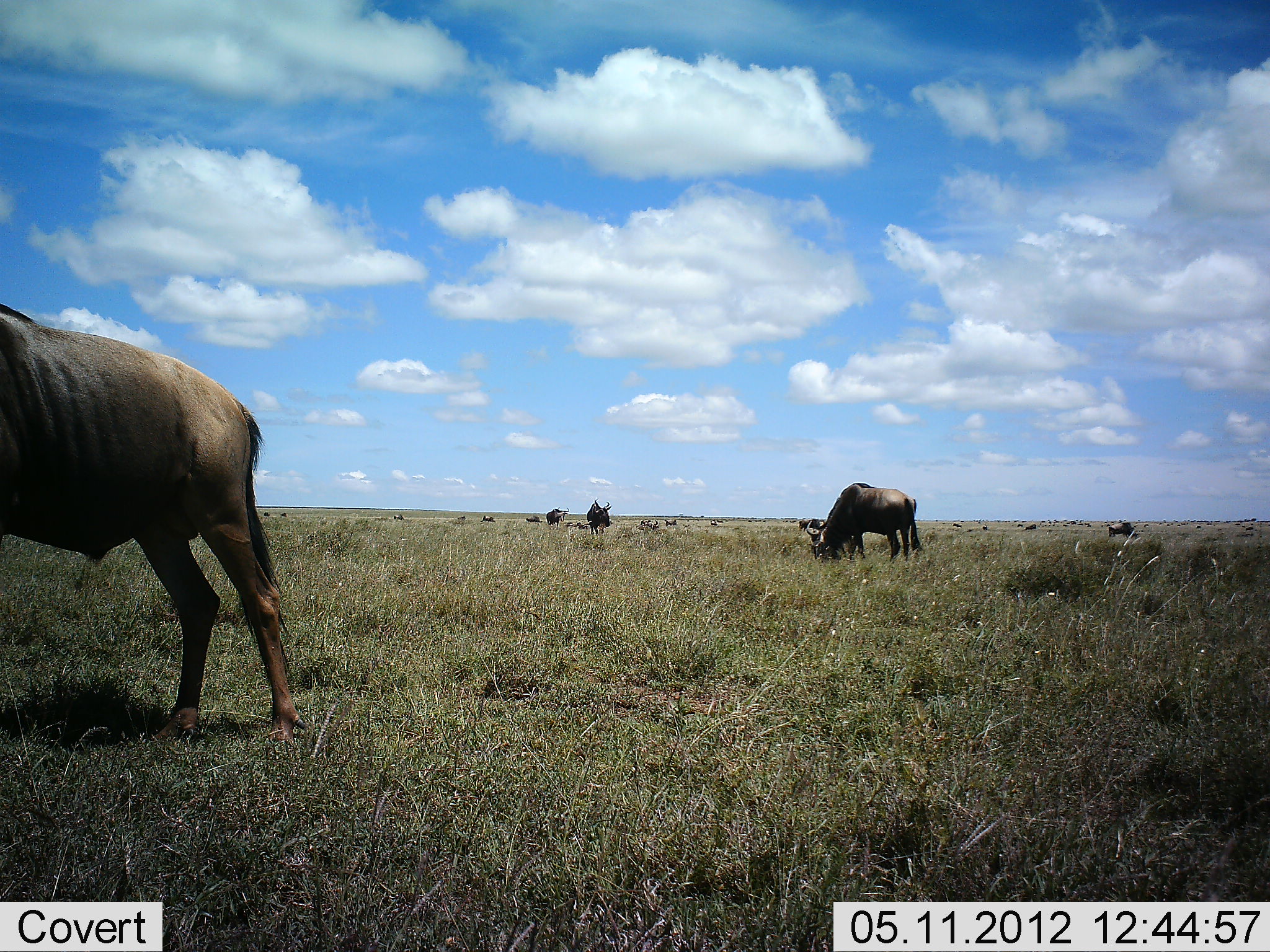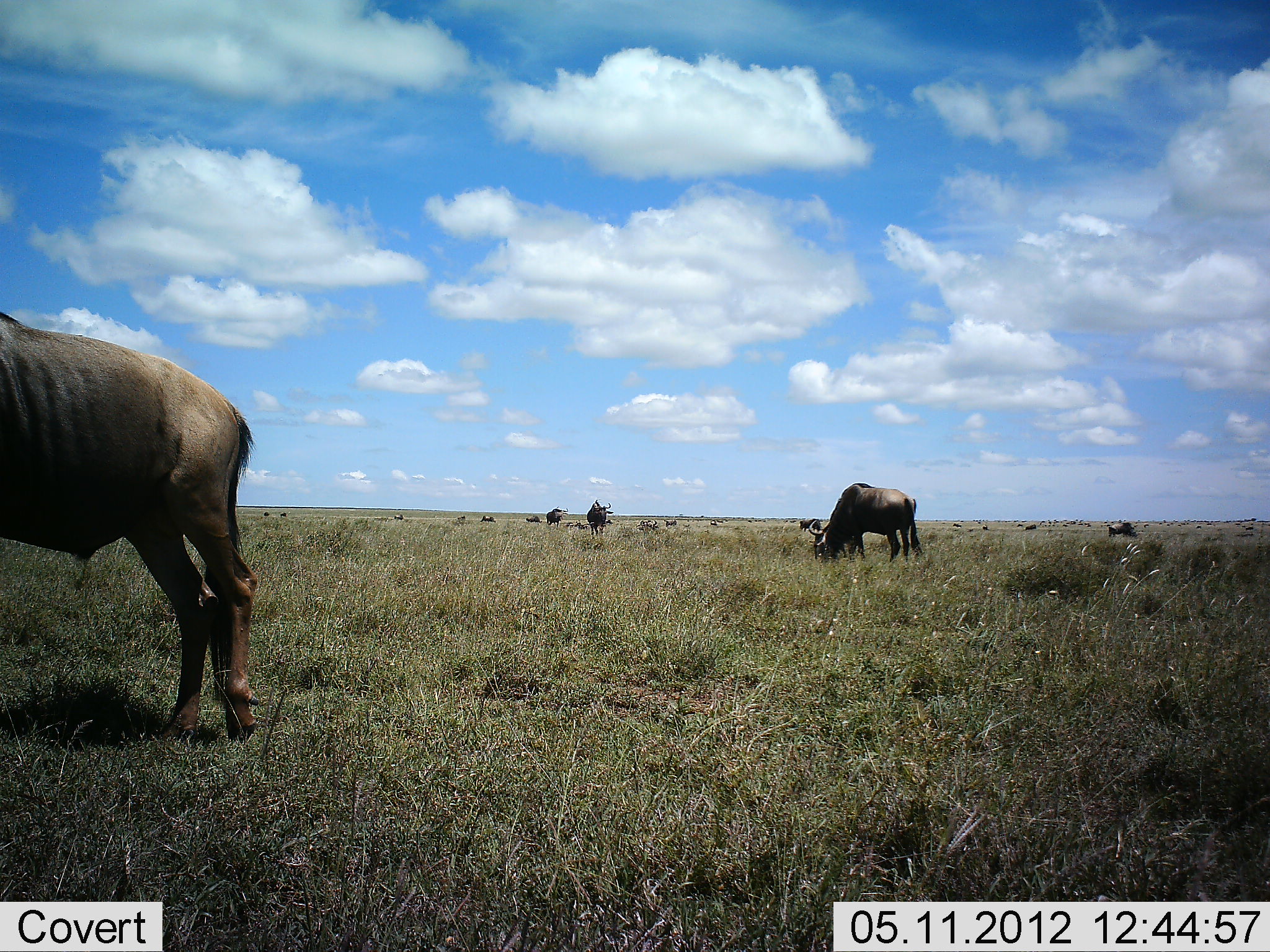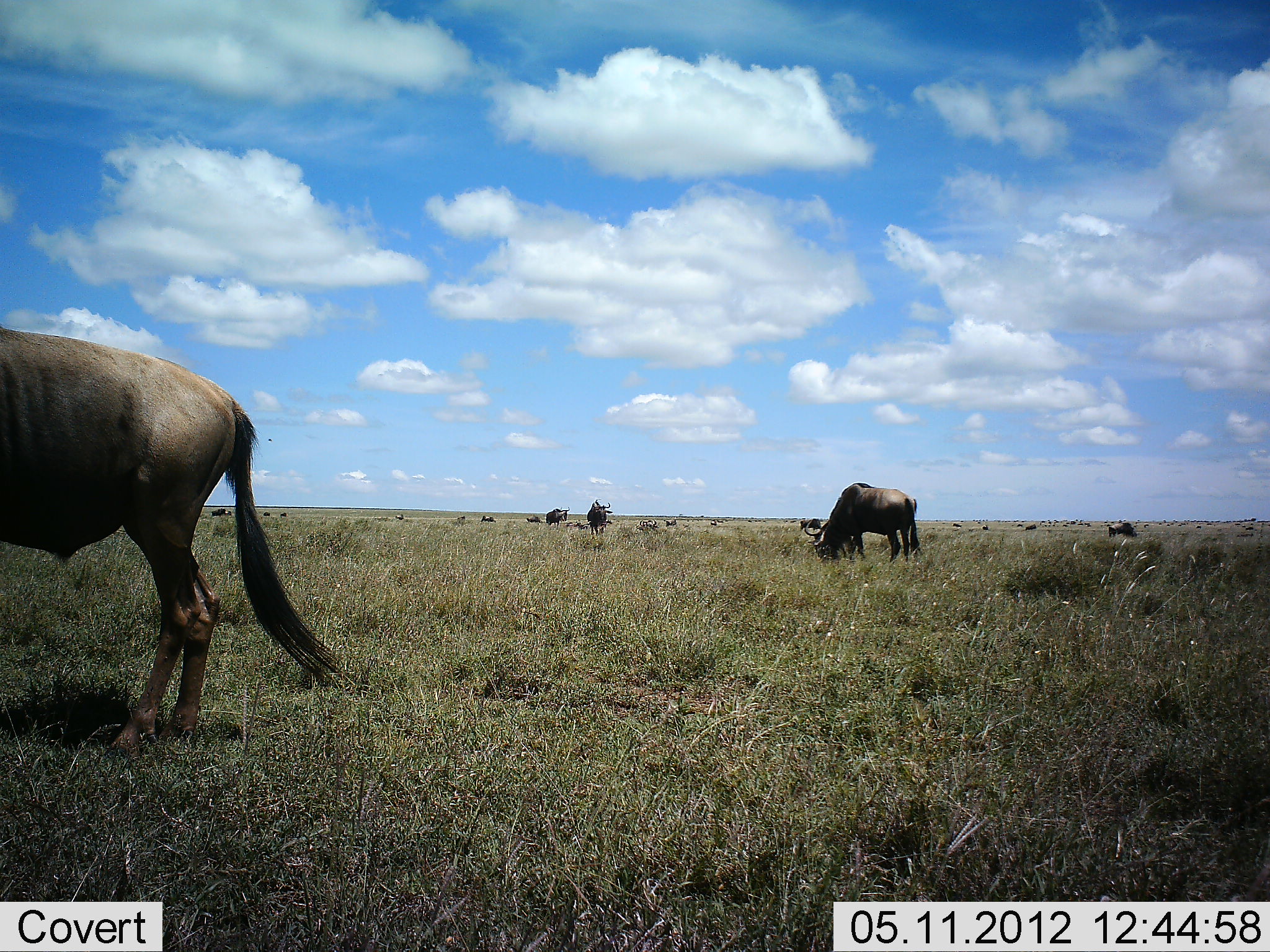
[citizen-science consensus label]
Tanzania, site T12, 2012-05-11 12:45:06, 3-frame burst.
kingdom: Animalia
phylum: Chordata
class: Mammalia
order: Artiodactyla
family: Bovidae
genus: Connochaetes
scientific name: Connochaetes taurinus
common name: blue wildebeest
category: wildebeest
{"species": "wildebeest (blue wildebeest) (Connochaetes taurinus)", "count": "11-50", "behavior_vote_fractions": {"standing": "70%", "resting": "10%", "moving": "50%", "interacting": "10%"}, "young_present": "0%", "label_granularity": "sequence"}